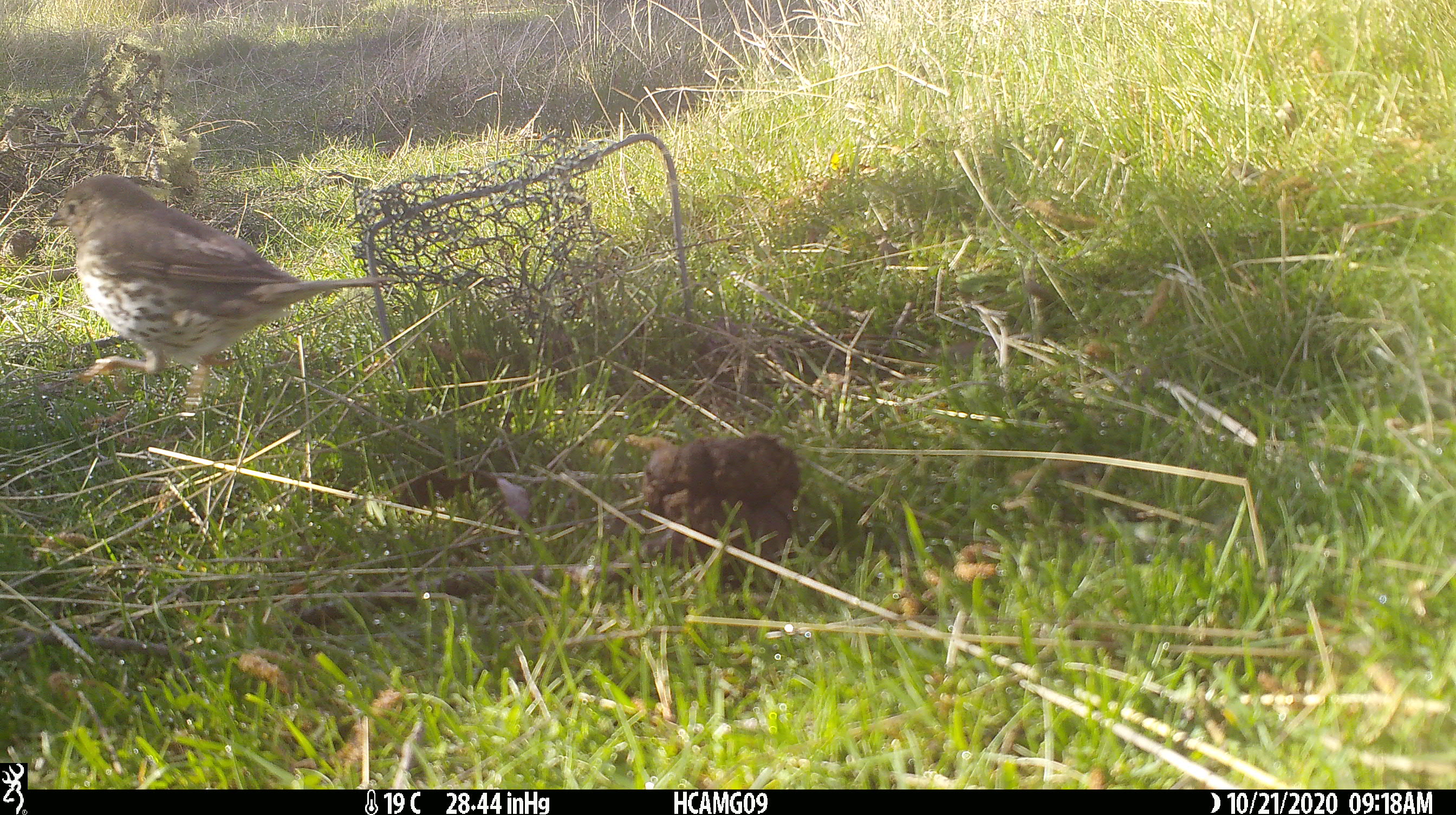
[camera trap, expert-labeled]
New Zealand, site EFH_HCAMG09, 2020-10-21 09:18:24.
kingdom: Animalia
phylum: Chordata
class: Aves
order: Passeriformes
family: Turdidae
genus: Turdus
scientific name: Turdus philomelos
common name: song thrush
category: thrush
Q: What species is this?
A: Thrush (song thrush) (Turdus philomelos).